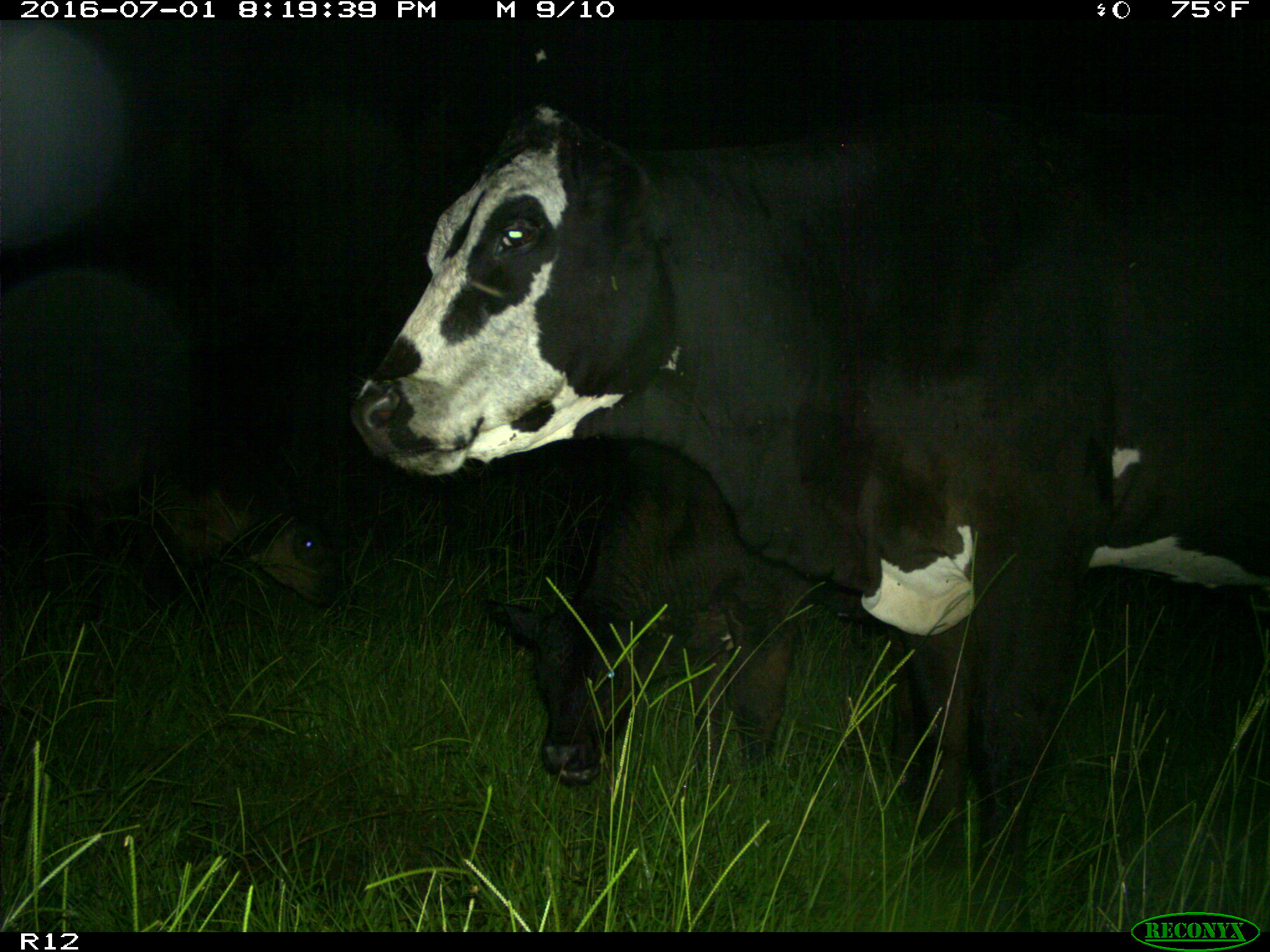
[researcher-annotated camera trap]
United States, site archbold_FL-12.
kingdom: Animalia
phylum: Chordata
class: Mammalia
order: Artiodactyla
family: Bovidae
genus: Bos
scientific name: Bos taurus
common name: domestic cow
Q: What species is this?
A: Bos taurus (domestic cow).